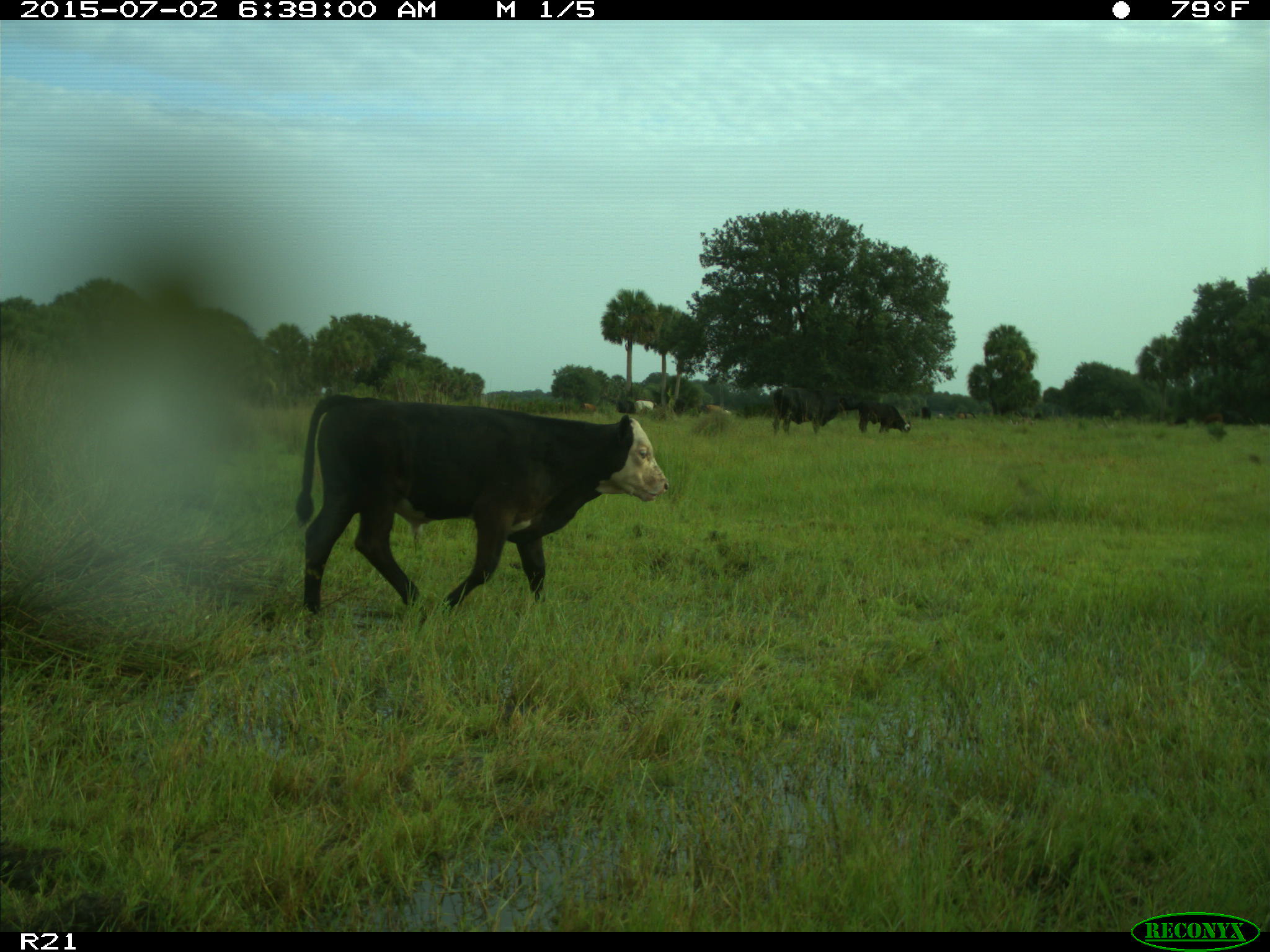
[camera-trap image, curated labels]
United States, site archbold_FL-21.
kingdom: Animalia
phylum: Chordata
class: Mammalia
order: Artiodactyla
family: Bovidae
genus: Bos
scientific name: Bos taurus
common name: domestic cow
Bos taurus (domestic cow).